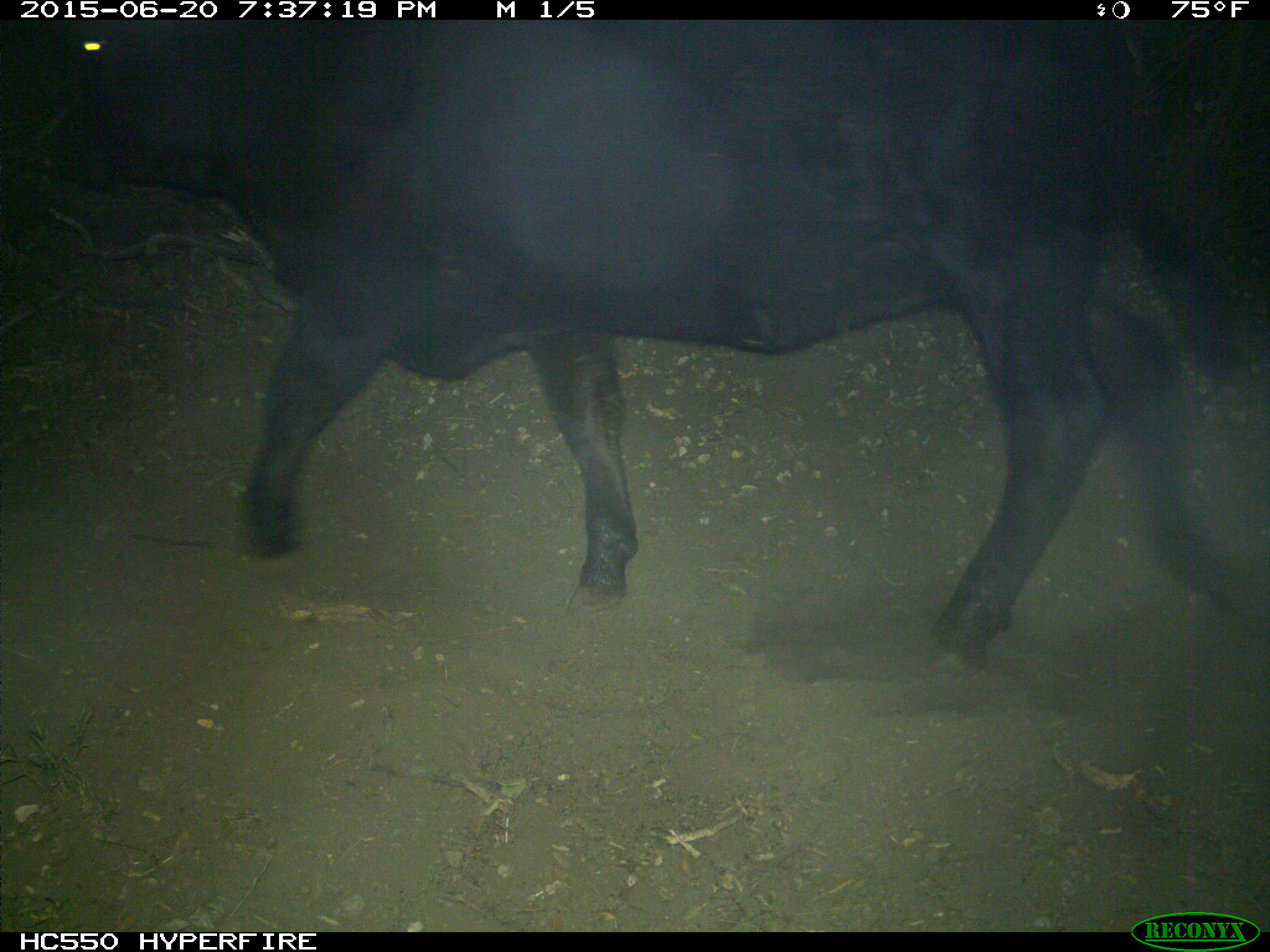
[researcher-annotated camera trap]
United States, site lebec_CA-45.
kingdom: Animalia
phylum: Chordata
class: Mammalia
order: Artiodactyla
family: Bovidae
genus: Bos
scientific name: Bos taurus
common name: domestic cow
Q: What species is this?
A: Bos taurus (domestic cow).